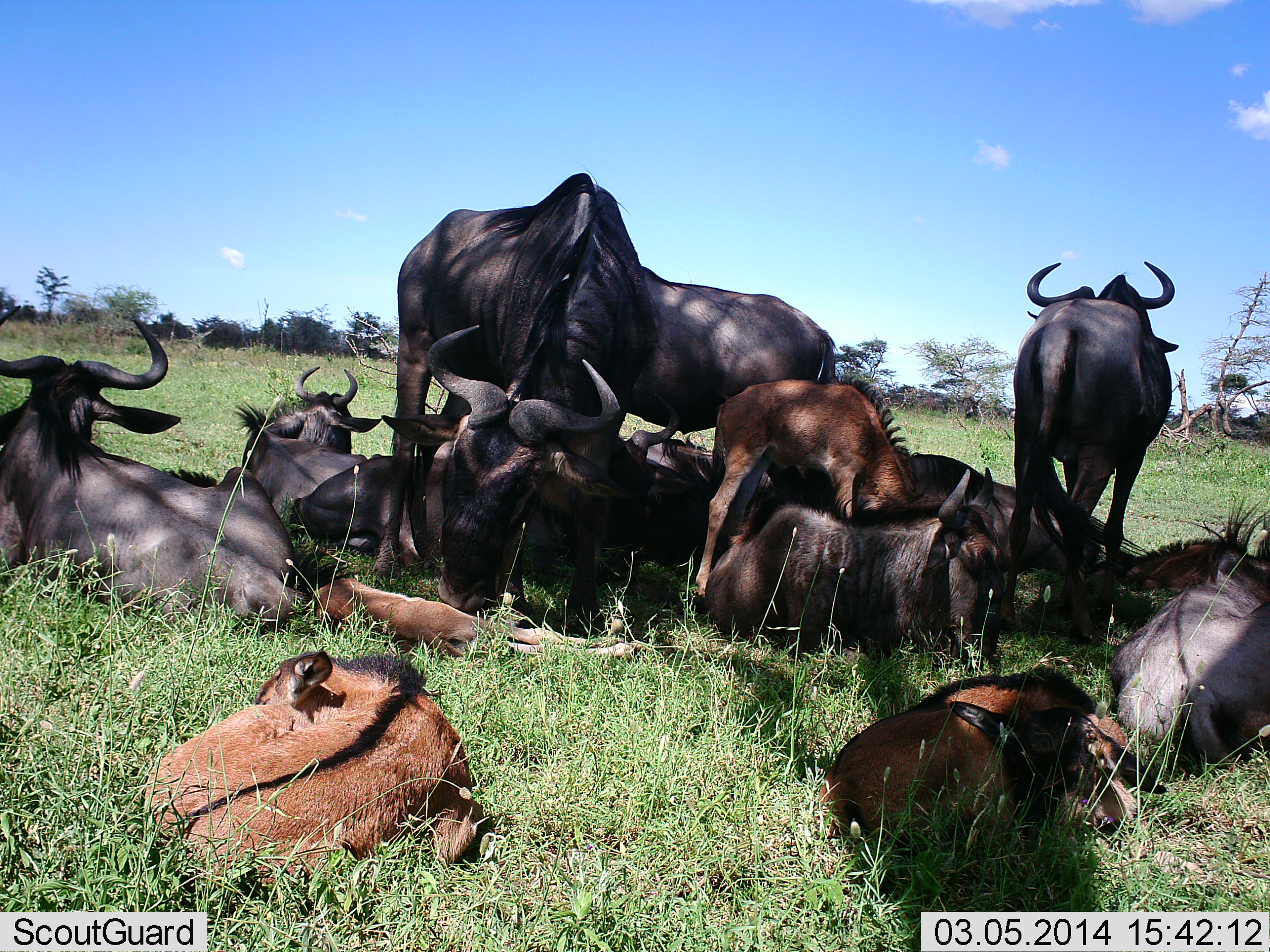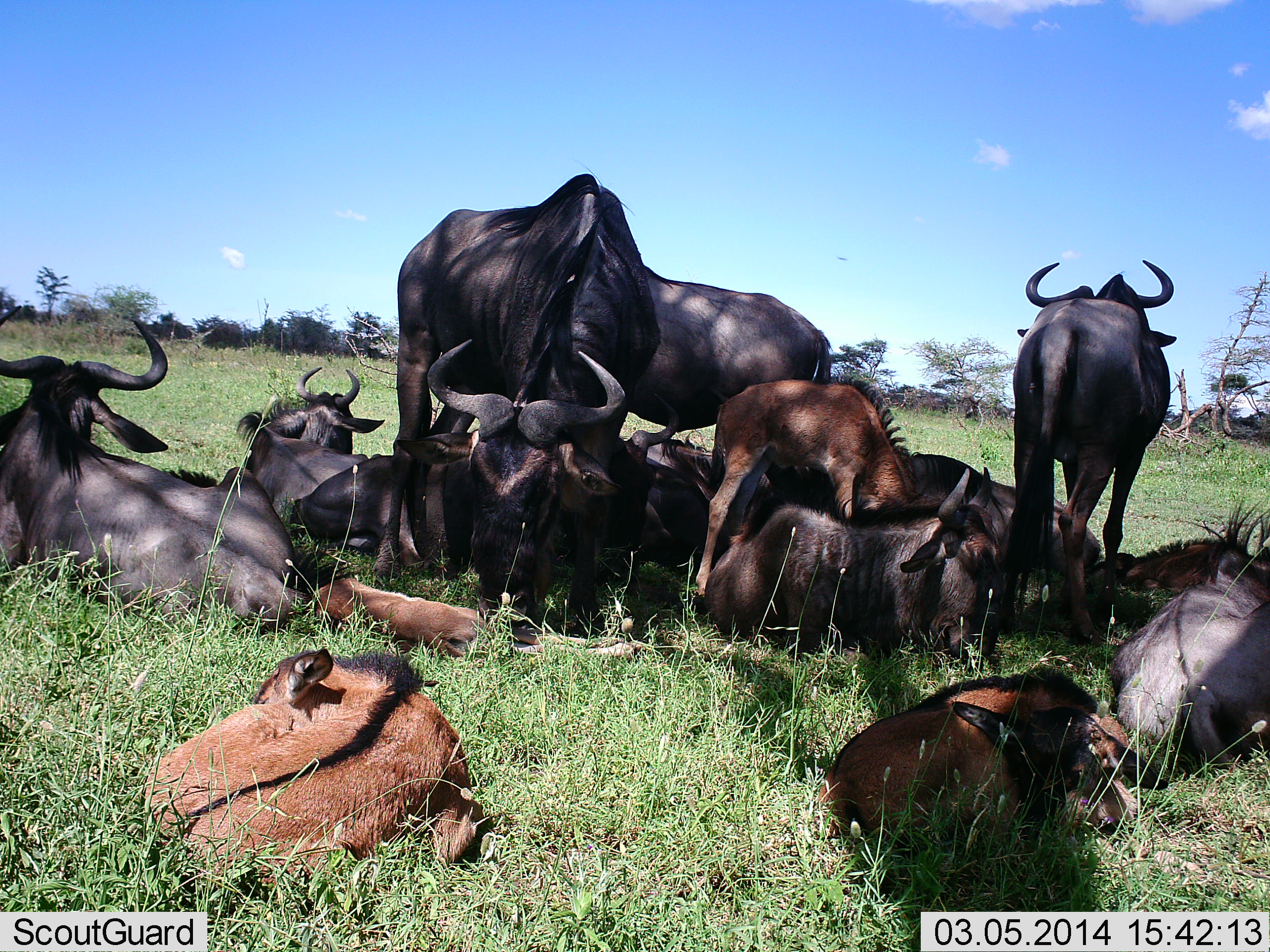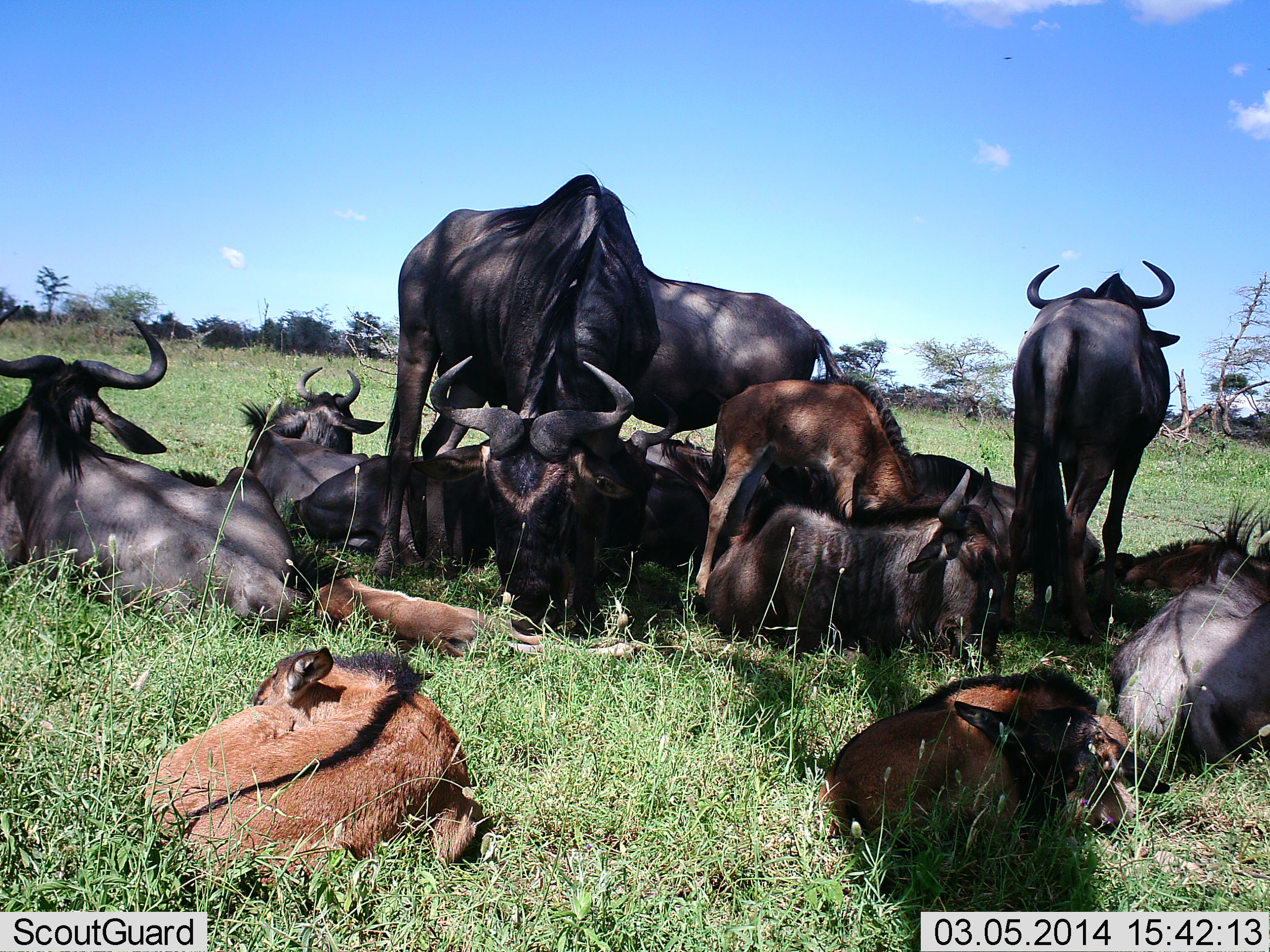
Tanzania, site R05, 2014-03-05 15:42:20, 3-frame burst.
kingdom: Animalia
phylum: Chordata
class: Mammalia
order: Artiodactyla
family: Bovidae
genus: Connochaetes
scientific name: Connochaetes taurinus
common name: blue wildebeest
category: wildebeest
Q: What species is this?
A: Wildebeest (blue wildebeest) (Connochaetes taurinus).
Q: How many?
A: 11-50.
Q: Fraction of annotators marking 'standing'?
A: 82%.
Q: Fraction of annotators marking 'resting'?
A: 100%.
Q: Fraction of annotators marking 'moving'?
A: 0%.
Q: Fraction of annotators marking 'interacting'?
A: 18%.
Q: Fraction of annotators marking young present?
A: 91%.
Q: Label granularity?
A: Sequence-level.